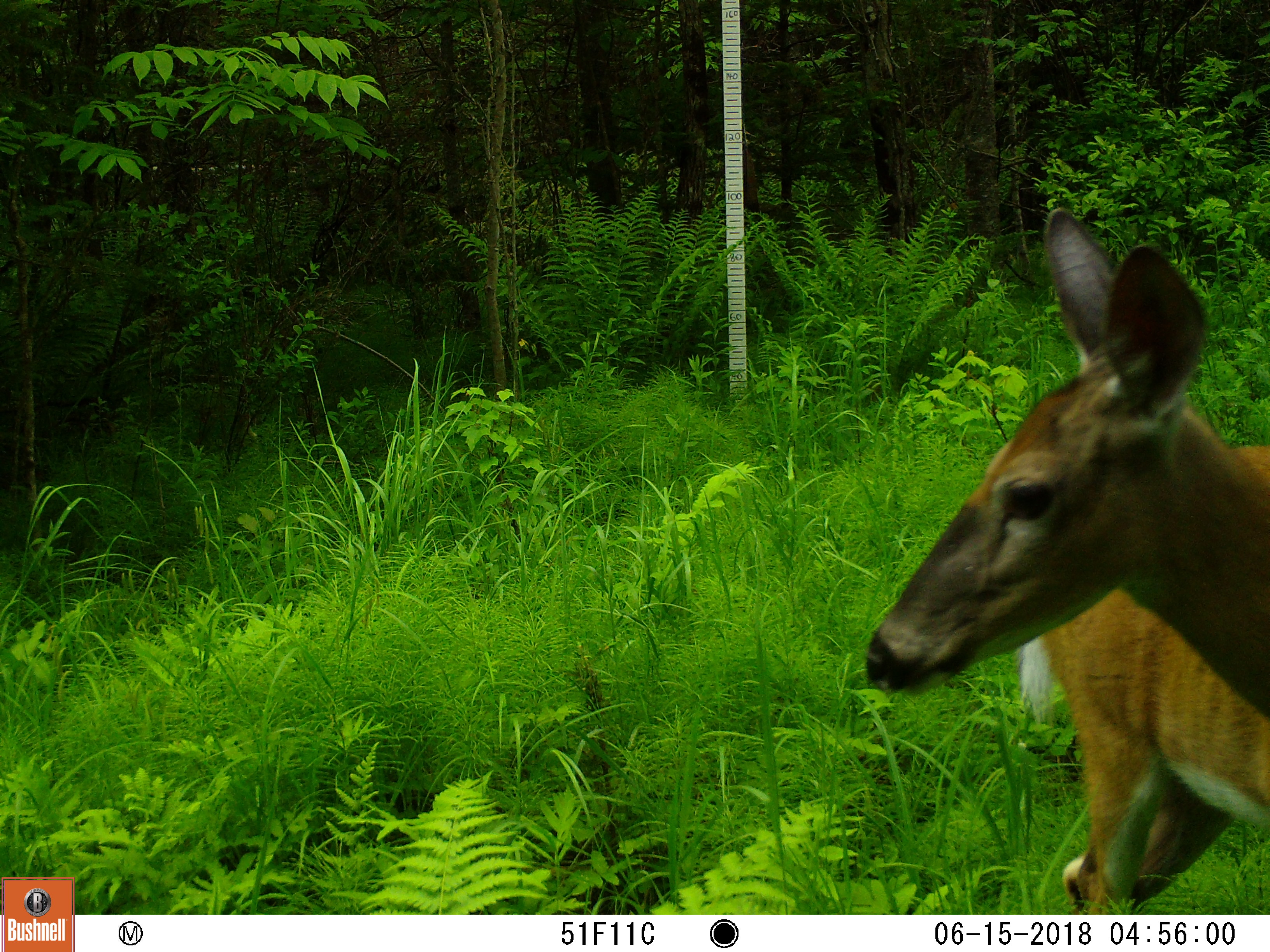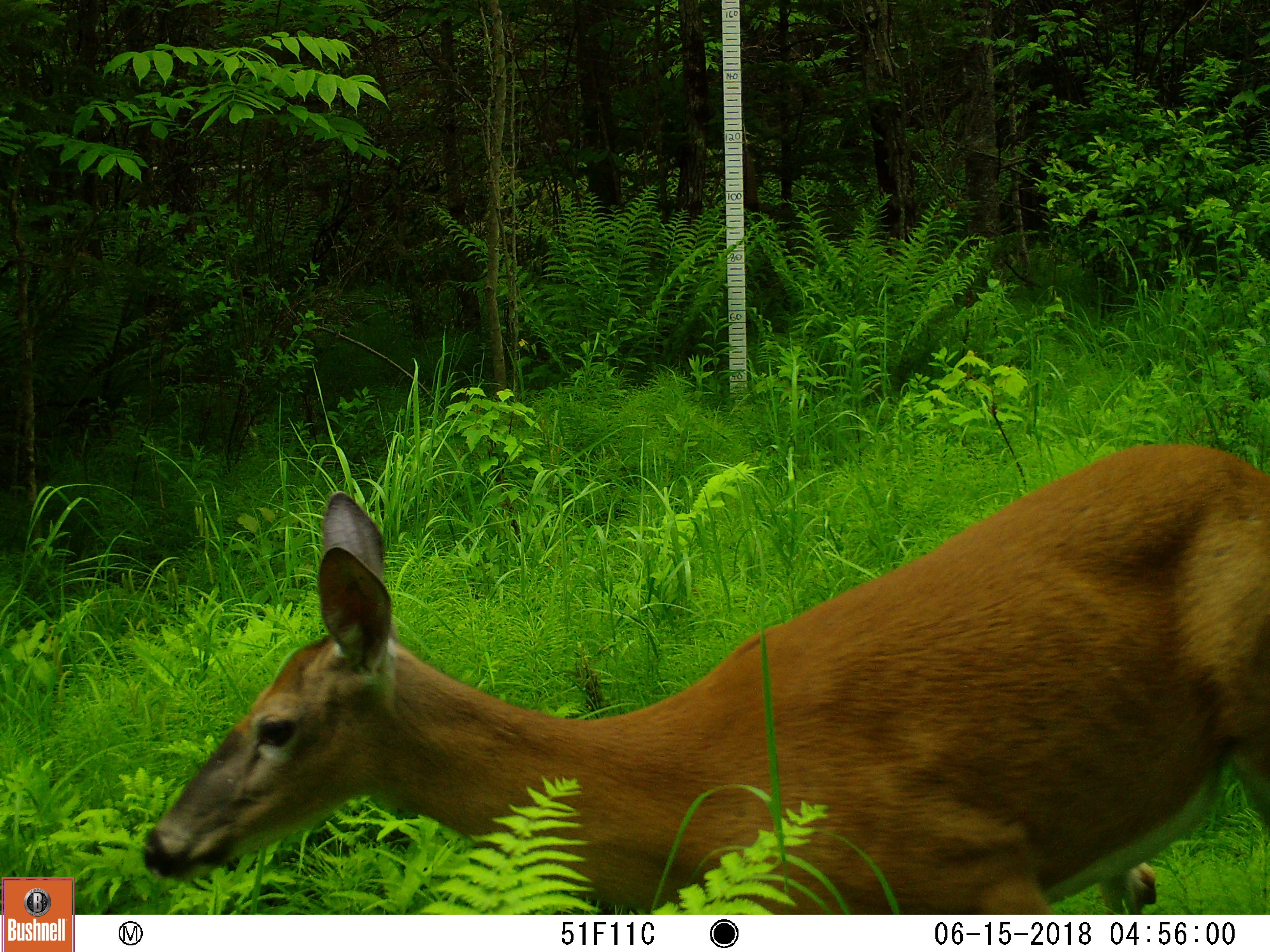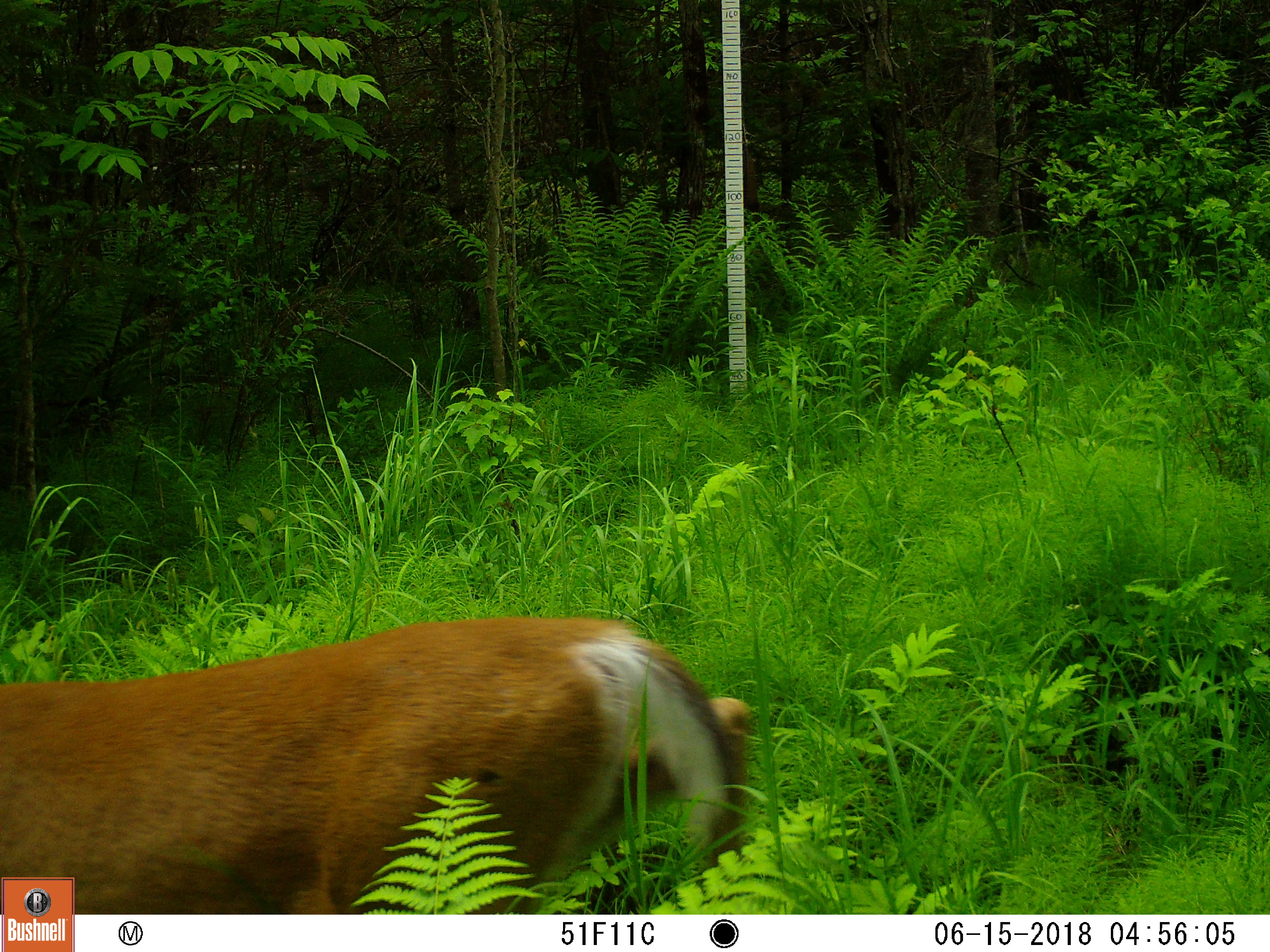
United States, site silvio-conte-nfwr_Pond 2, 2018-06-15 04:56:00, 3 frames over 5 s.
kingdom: Animalia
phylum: Chordata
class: Mammalia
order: Artiodactyla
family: Cervidae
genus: Odocoileus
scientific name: Odocoileus virginianus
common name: white-tailed deer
White-tailed deer (Odocoileus virginianus).